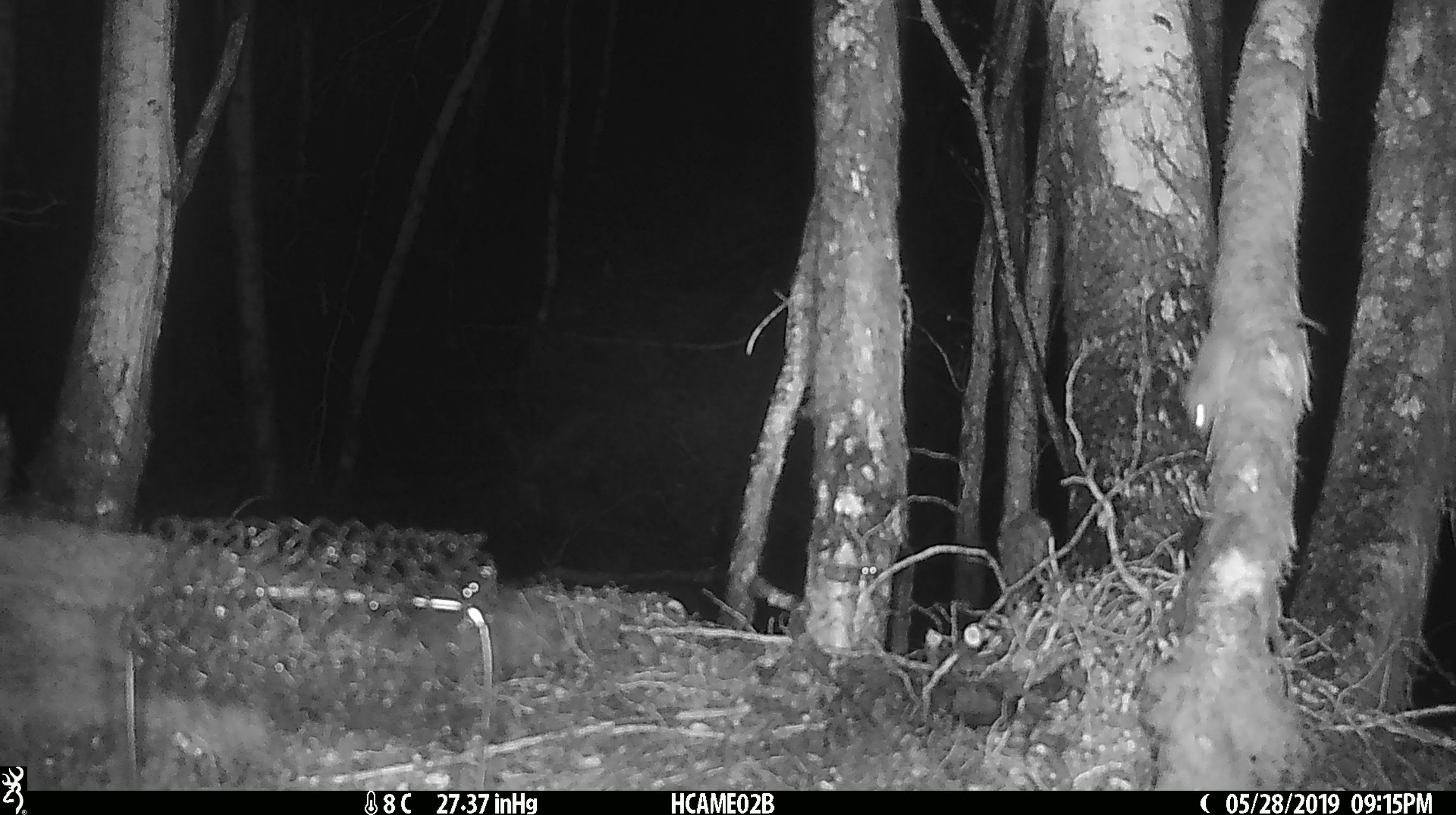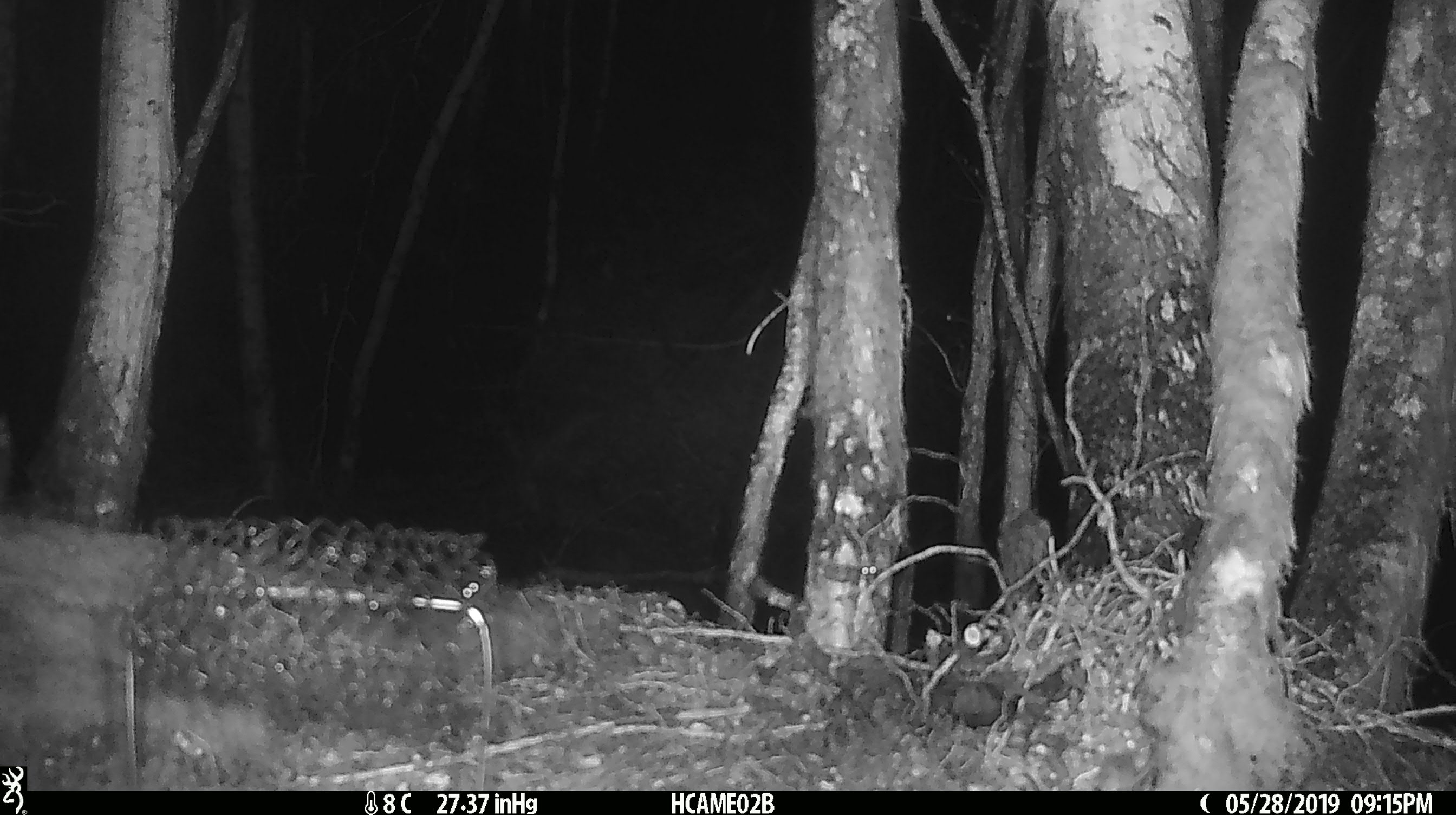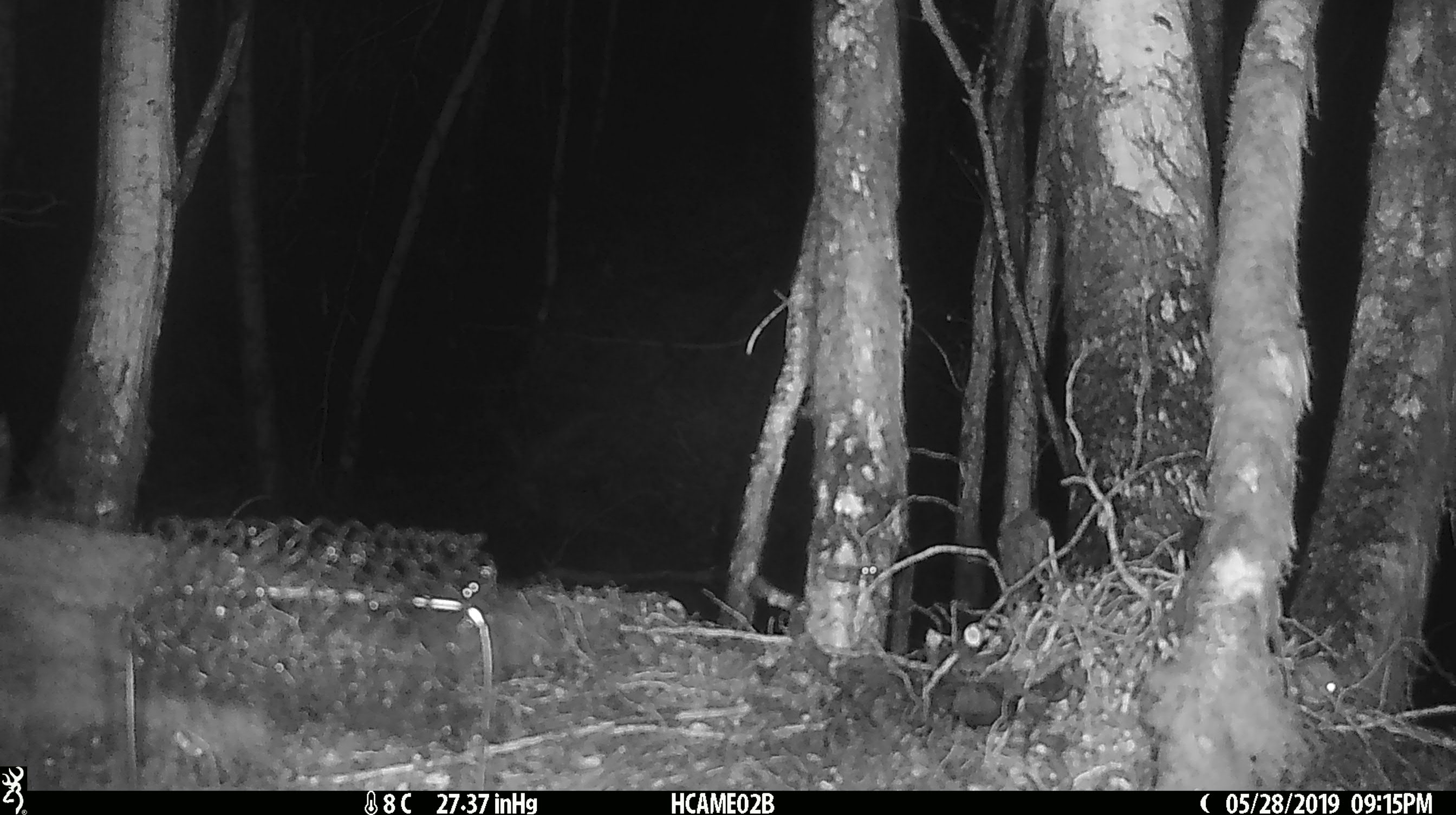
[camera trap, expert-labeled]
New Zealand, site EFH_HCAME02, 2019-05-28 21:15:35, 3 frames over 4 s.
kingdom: Animalia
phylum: Chordata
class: Mammalia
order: Rodentia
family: Muridae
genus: Mus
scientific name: Mus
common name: mouse